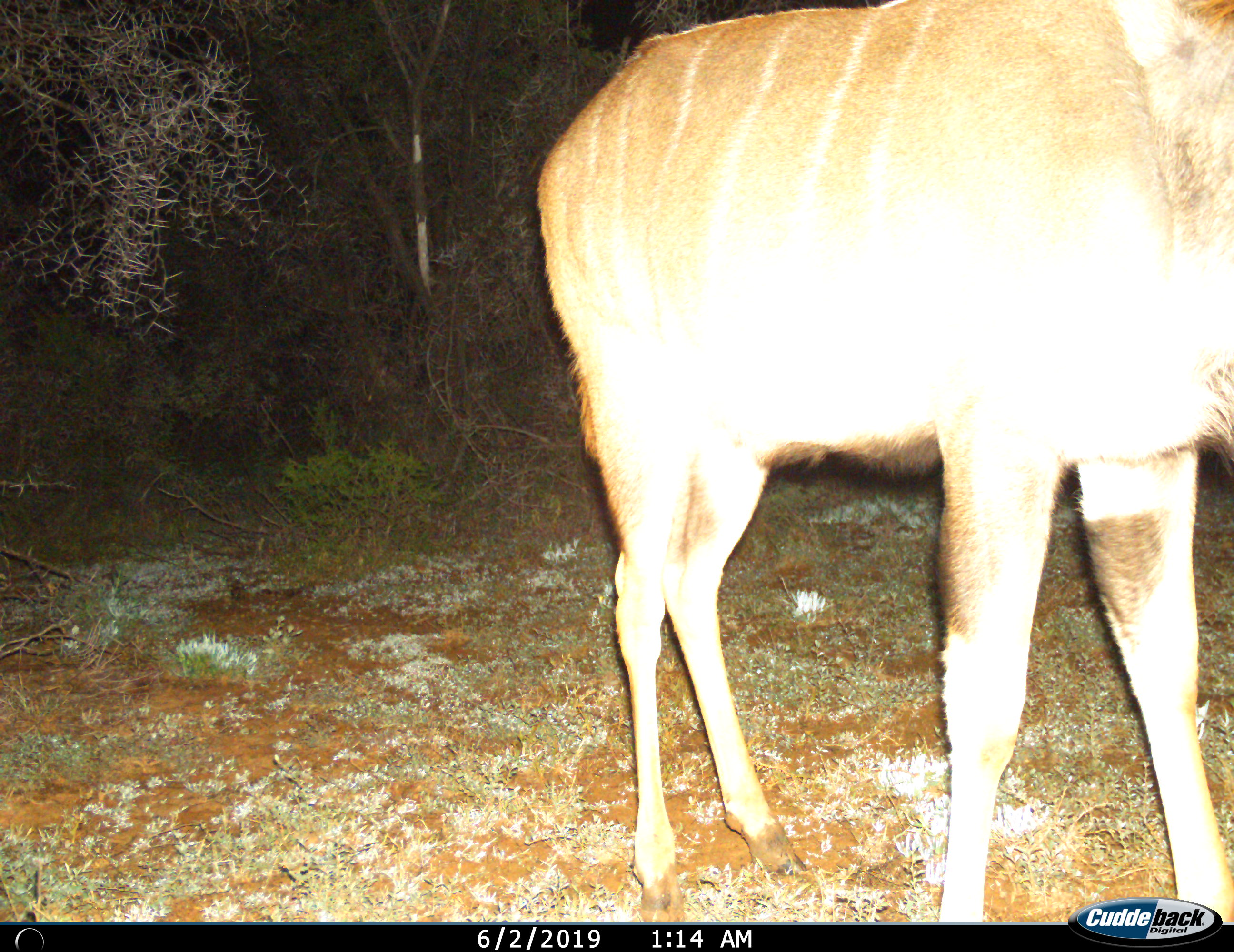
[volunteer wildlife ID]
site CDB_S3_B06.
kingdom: Animalia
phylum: Chordata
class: Mammalia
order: Artiodactyla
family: Bovidae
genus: Tragelaphus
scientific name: Tragelaphus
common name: kudu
Kudu (Tragelaphus), count 1. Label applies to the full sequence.